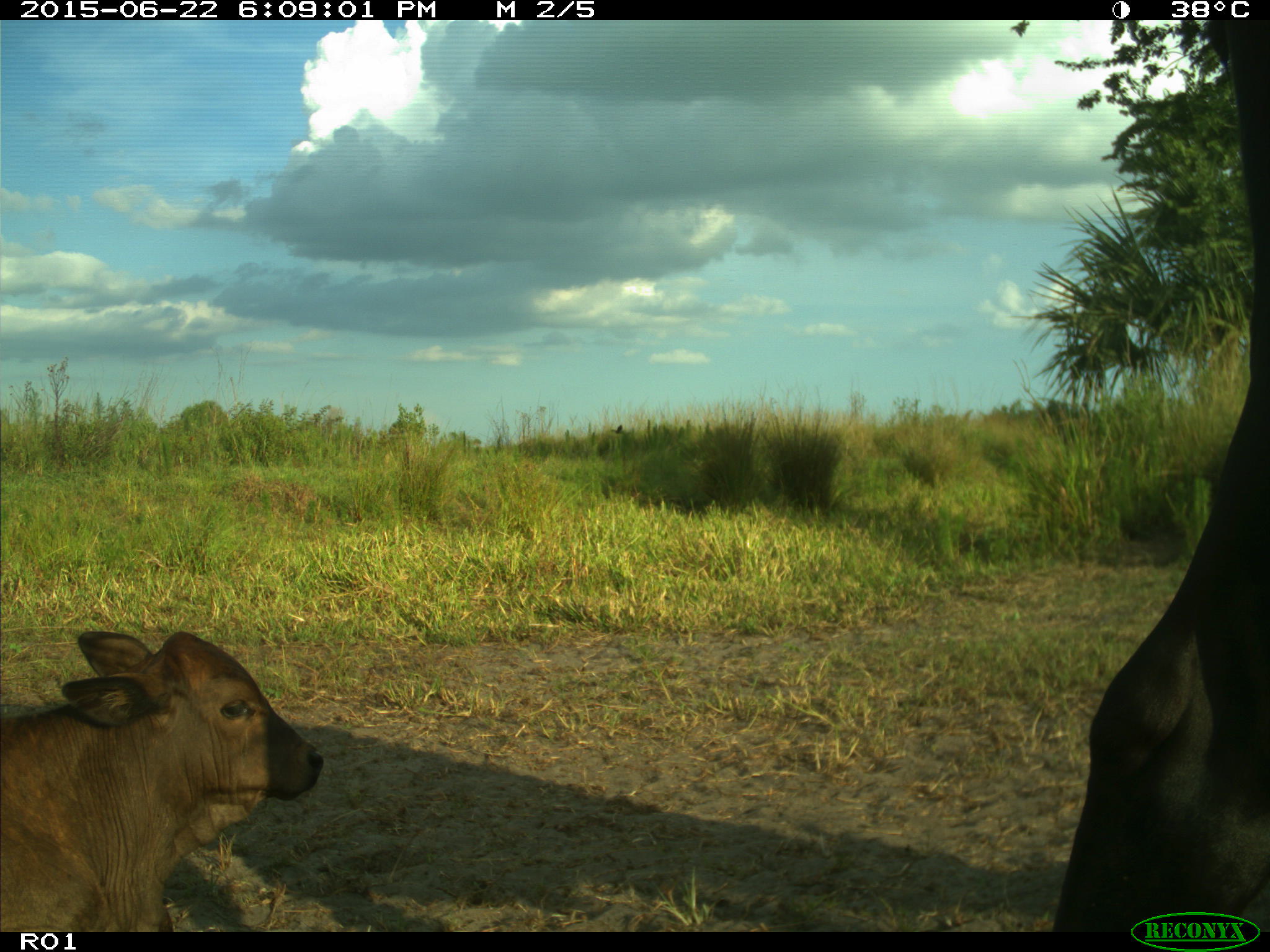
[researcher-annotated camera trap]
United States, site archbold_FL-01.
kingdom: Animalia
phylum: Chordata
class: Mammalia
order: Artiodactyla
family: Bovidae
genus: Bos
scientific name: Bos taurus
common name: domestic cow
Bos taurus (domestic cow).